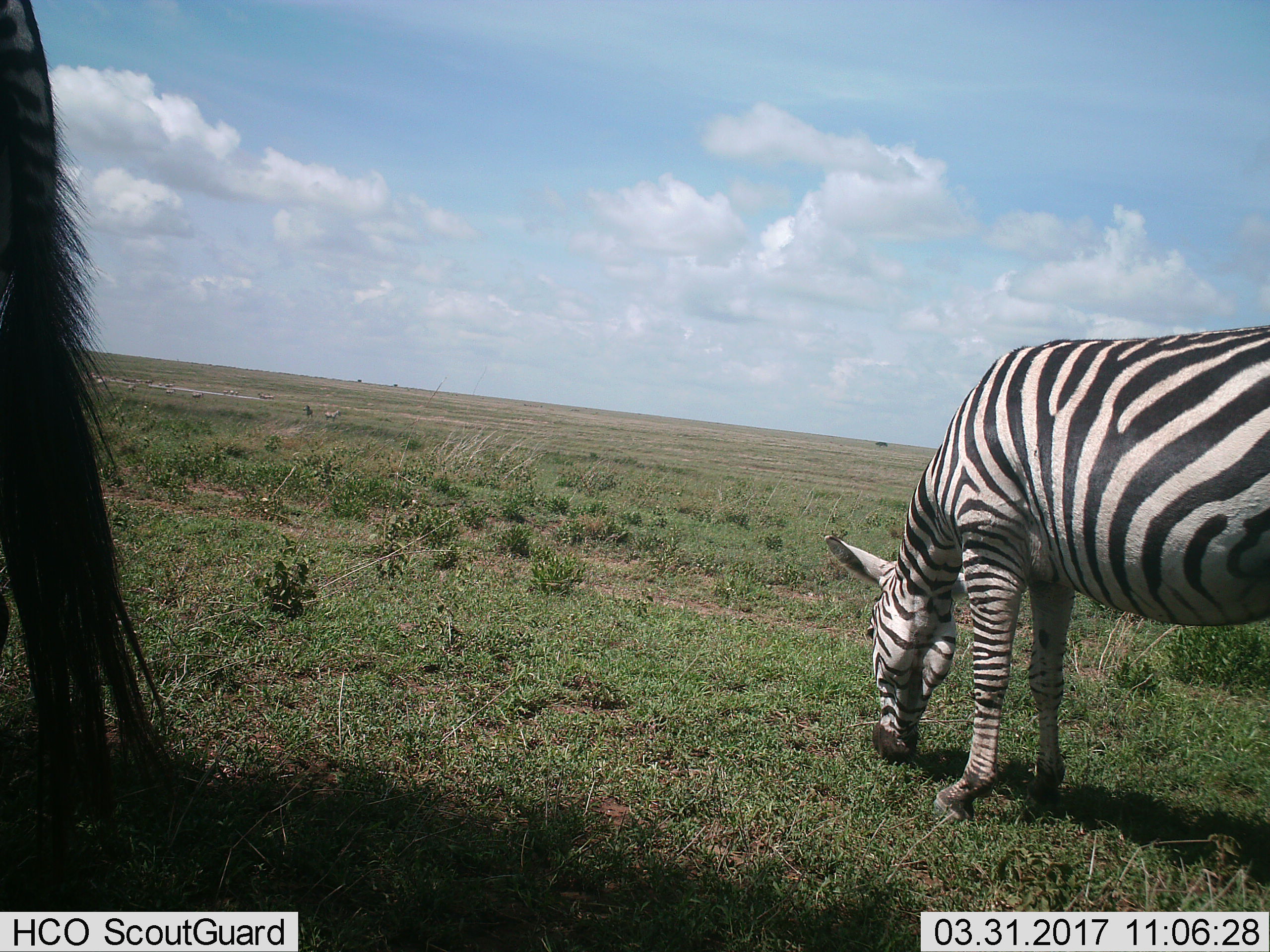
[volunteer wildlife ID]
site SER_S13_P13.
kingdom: Animalia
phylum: Chordata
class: Mammalia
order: Perissodactyla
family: Equidae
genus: Equus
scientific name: Equus quagga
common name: plains zebra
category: zebraplains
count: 2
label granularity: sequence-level